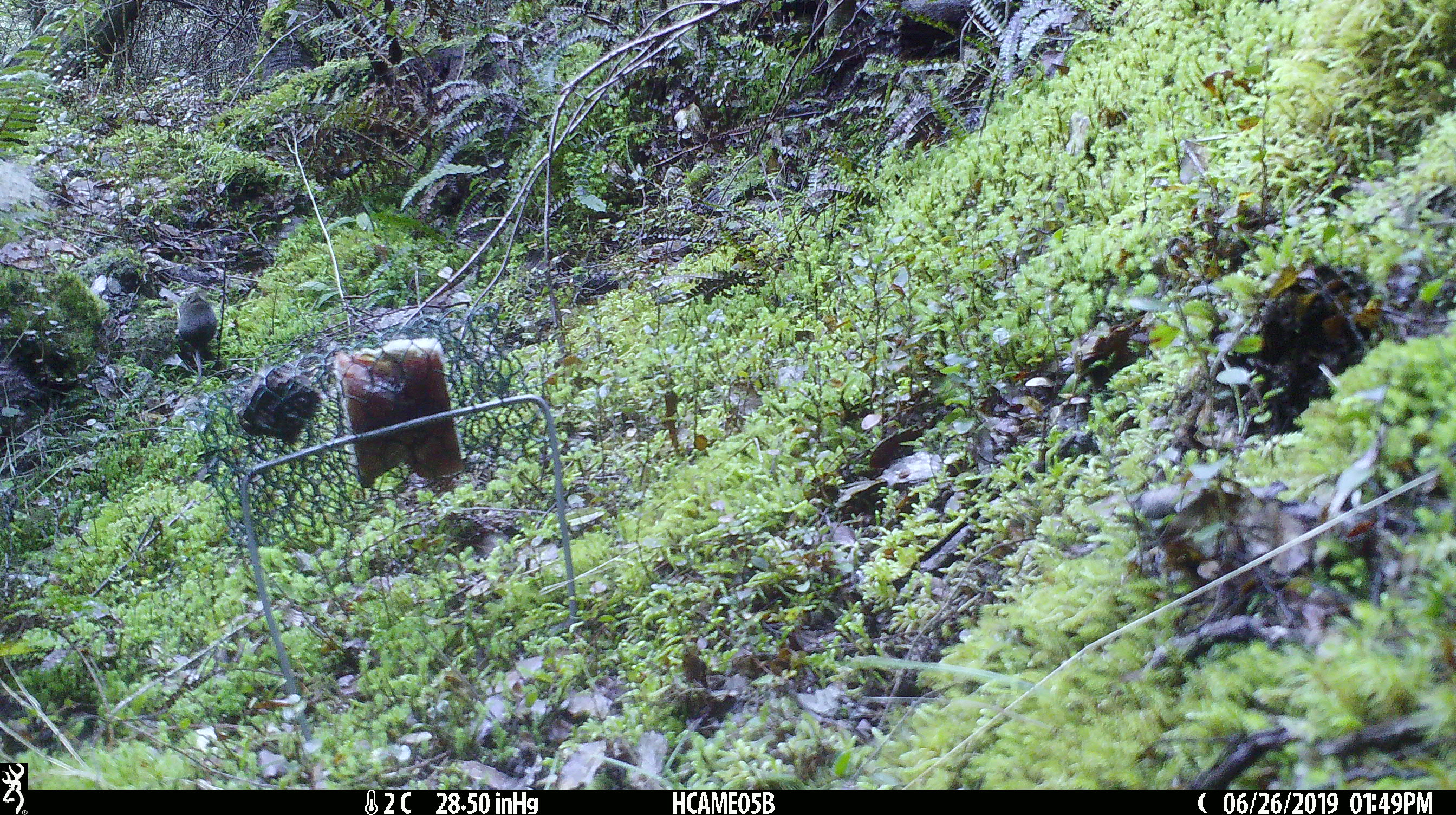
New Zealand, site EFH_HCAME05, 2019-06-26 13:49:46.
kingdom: Animalia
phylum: Chordata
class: Mammalia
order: Rodentia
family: Muridae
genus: Mus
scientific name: Mus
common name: mouse